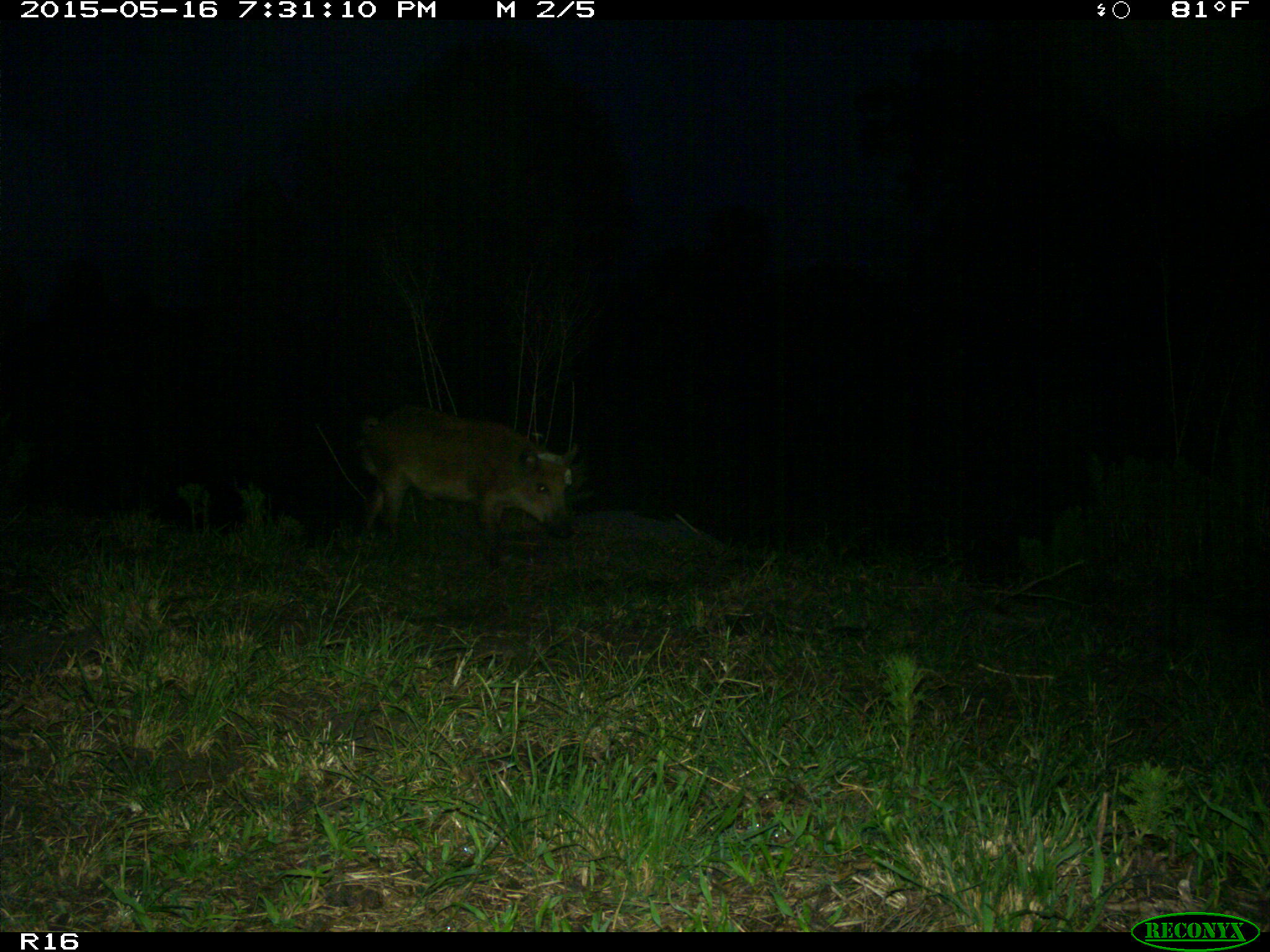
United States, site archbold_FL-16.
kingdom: Animalia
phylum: Chordata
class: Mammalia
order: Artiodactyla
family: Suidae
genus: Sus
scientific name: Sus scrofa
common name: wild boar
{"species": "Sus scrofa (wild boar)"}